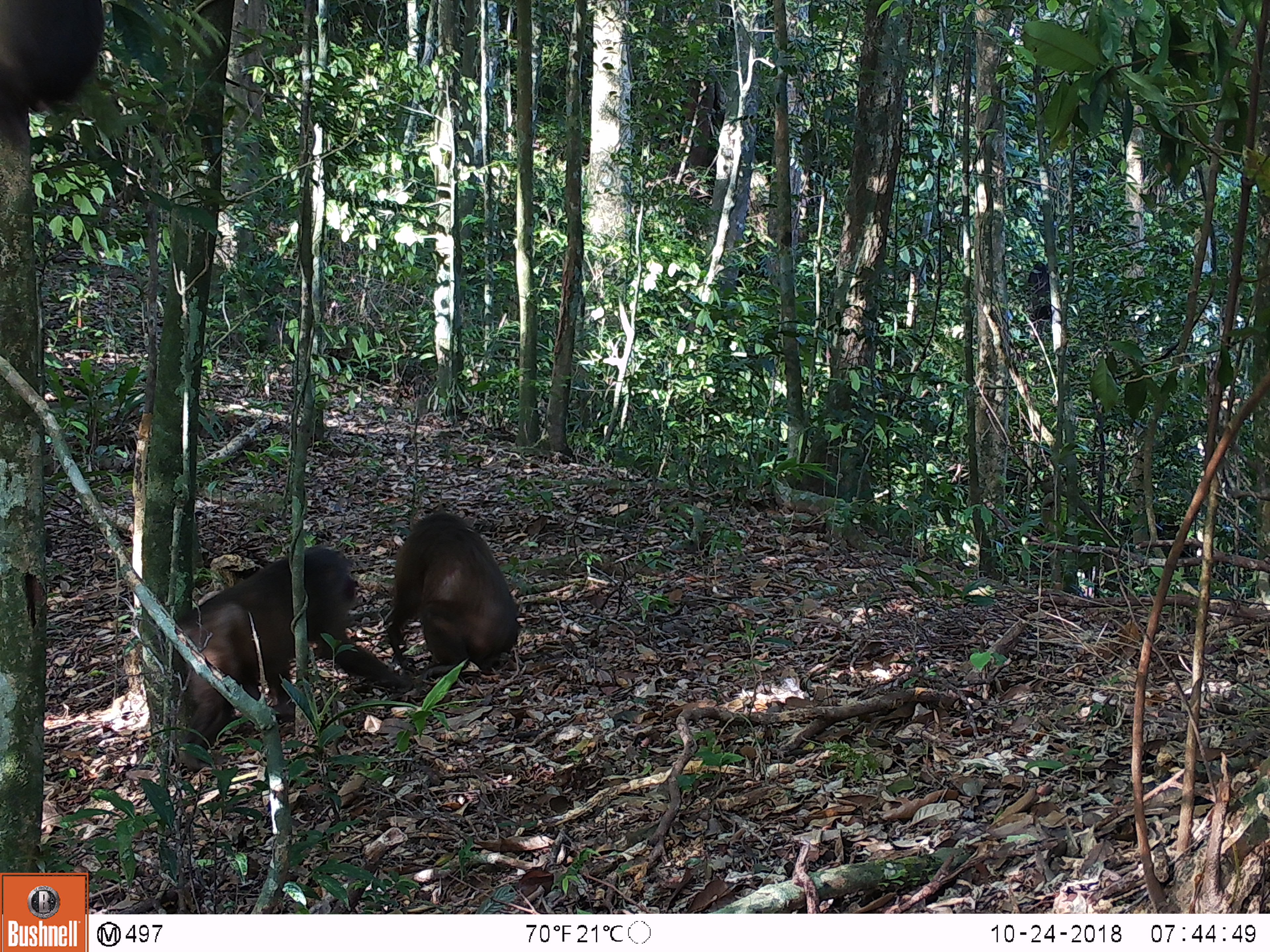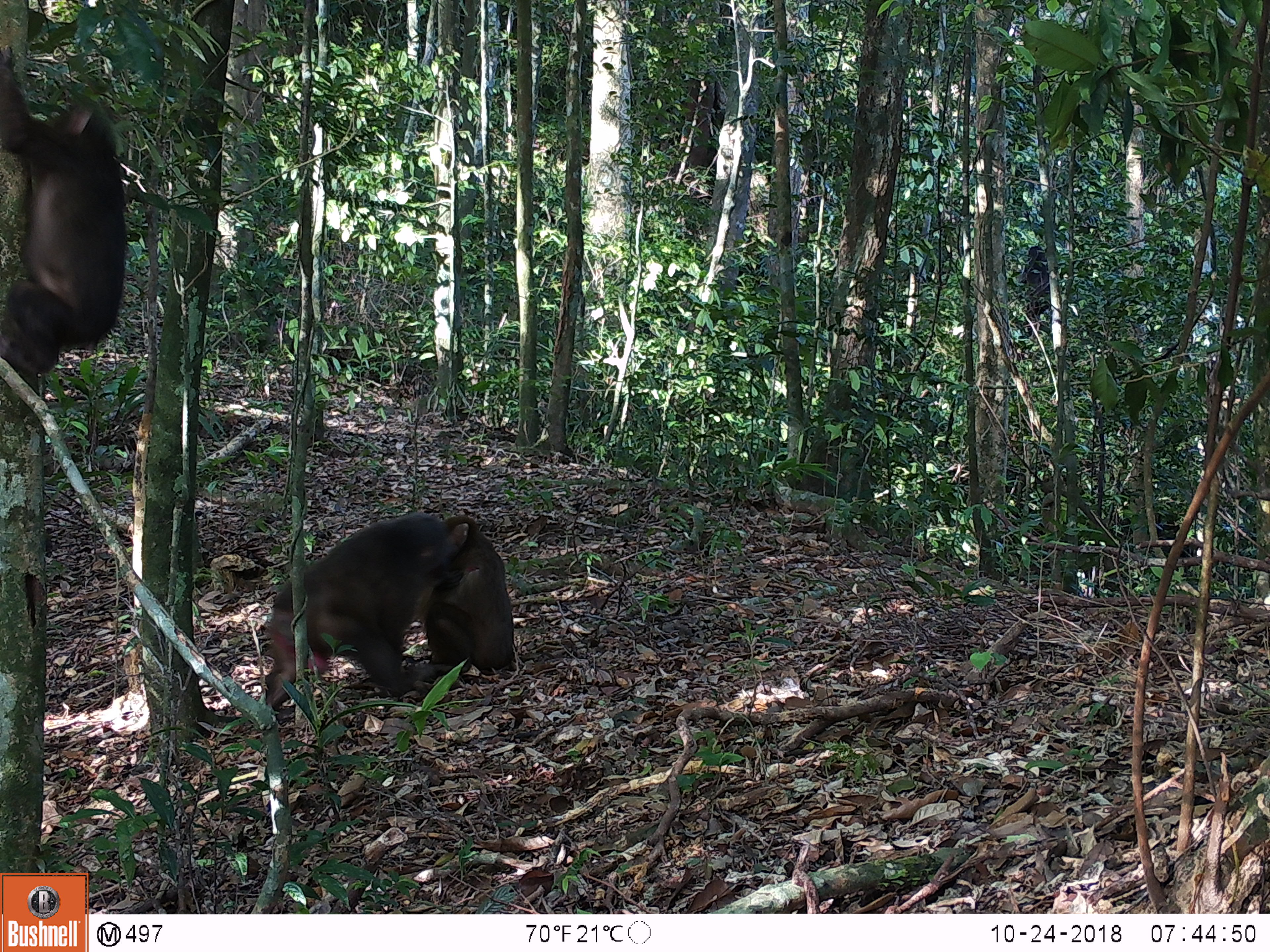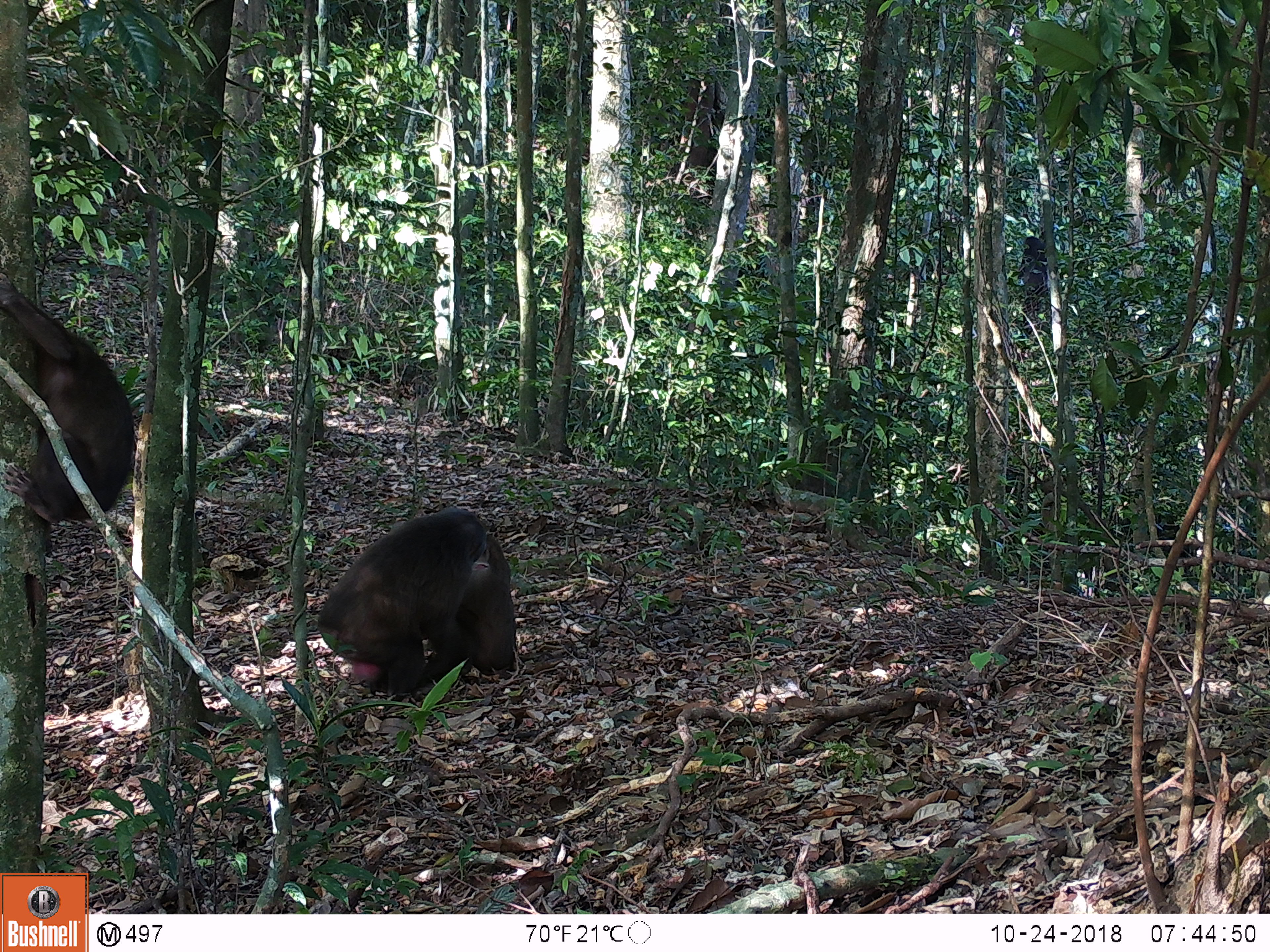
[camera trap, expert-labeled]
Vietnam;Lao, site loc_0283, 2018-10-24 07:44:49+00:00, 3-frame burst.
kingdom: Animalia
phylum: Chordata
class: Mammalia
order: Primates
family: Cercopithecidae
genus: Macaca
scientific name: Macaca arctoides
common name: stump-tailed macaque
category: stump tailed macaque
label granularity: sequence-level